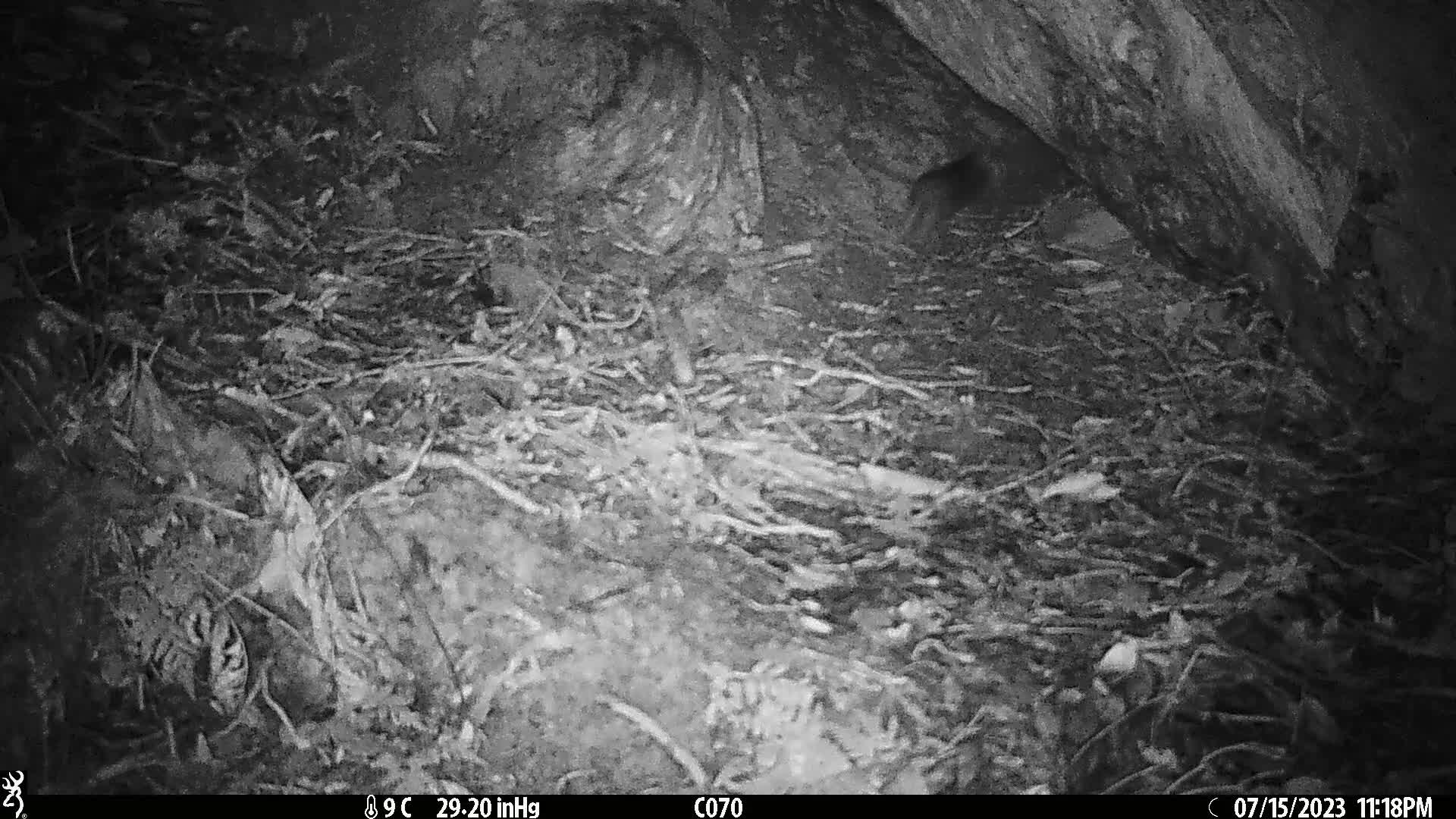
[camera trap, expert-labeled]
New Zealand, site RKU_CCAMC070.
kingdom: Animalia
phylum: Chordata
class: Mammalia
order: Rodentia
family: Muridae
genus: Rattus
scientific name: Rattus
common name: rat